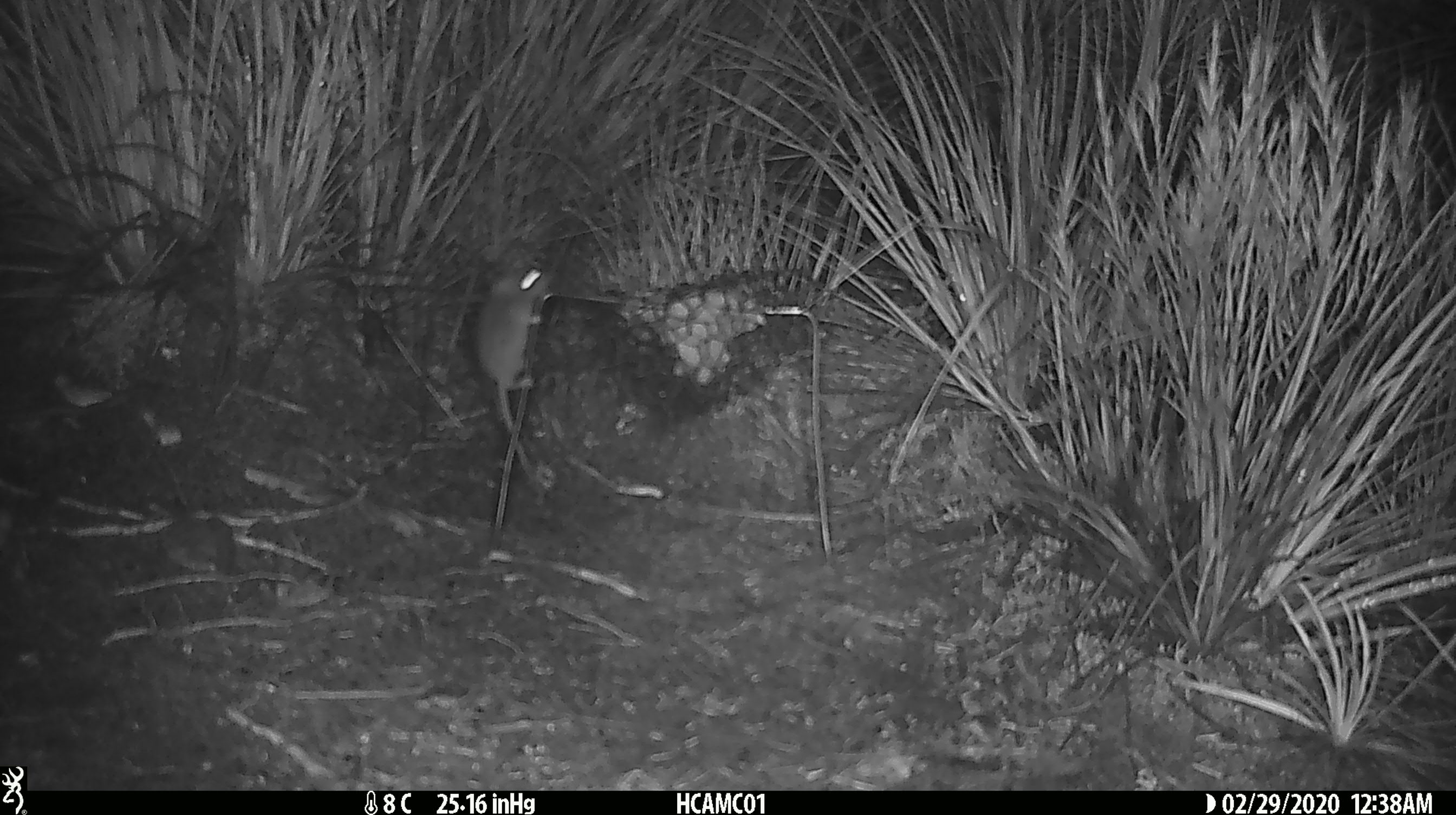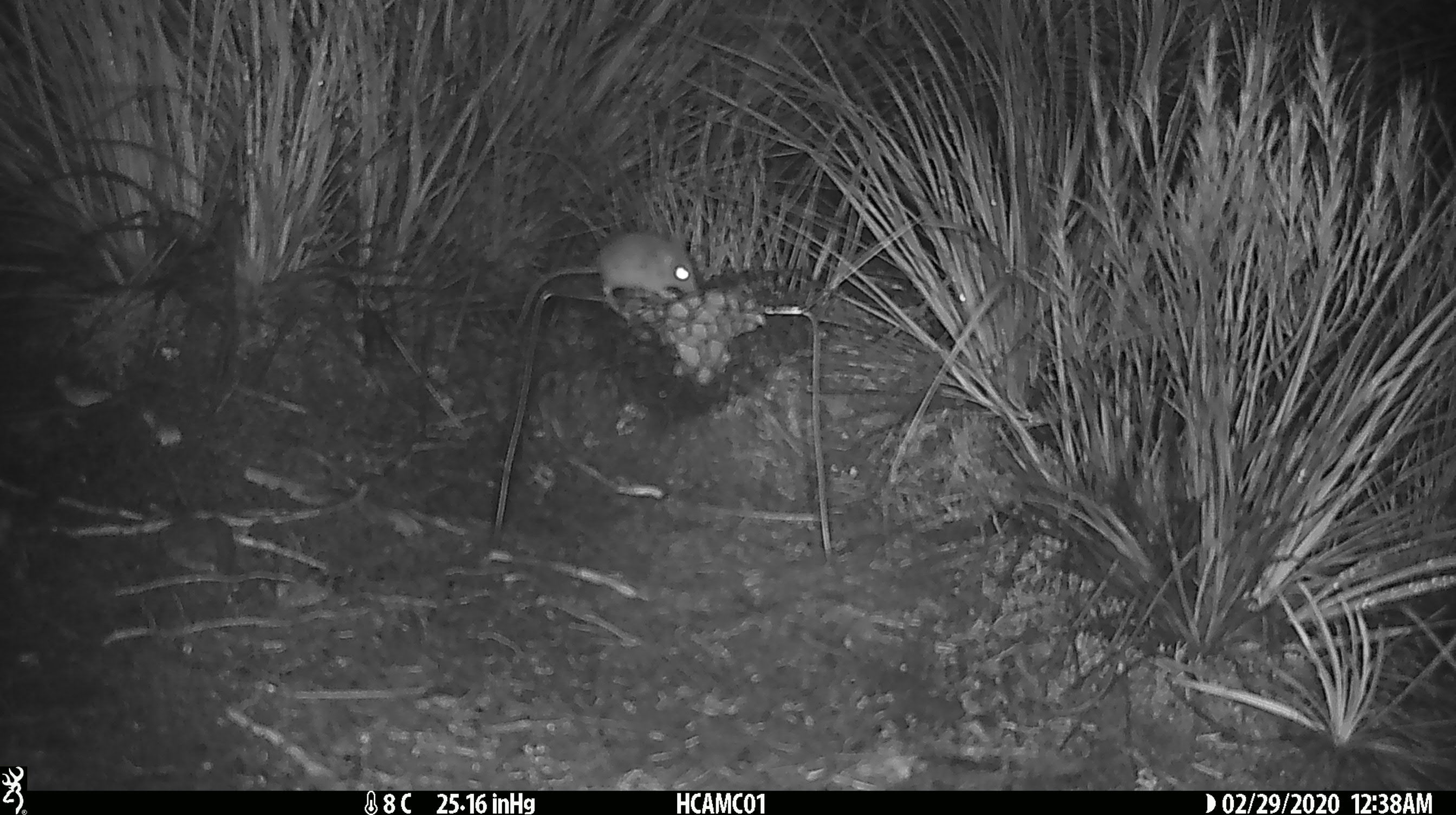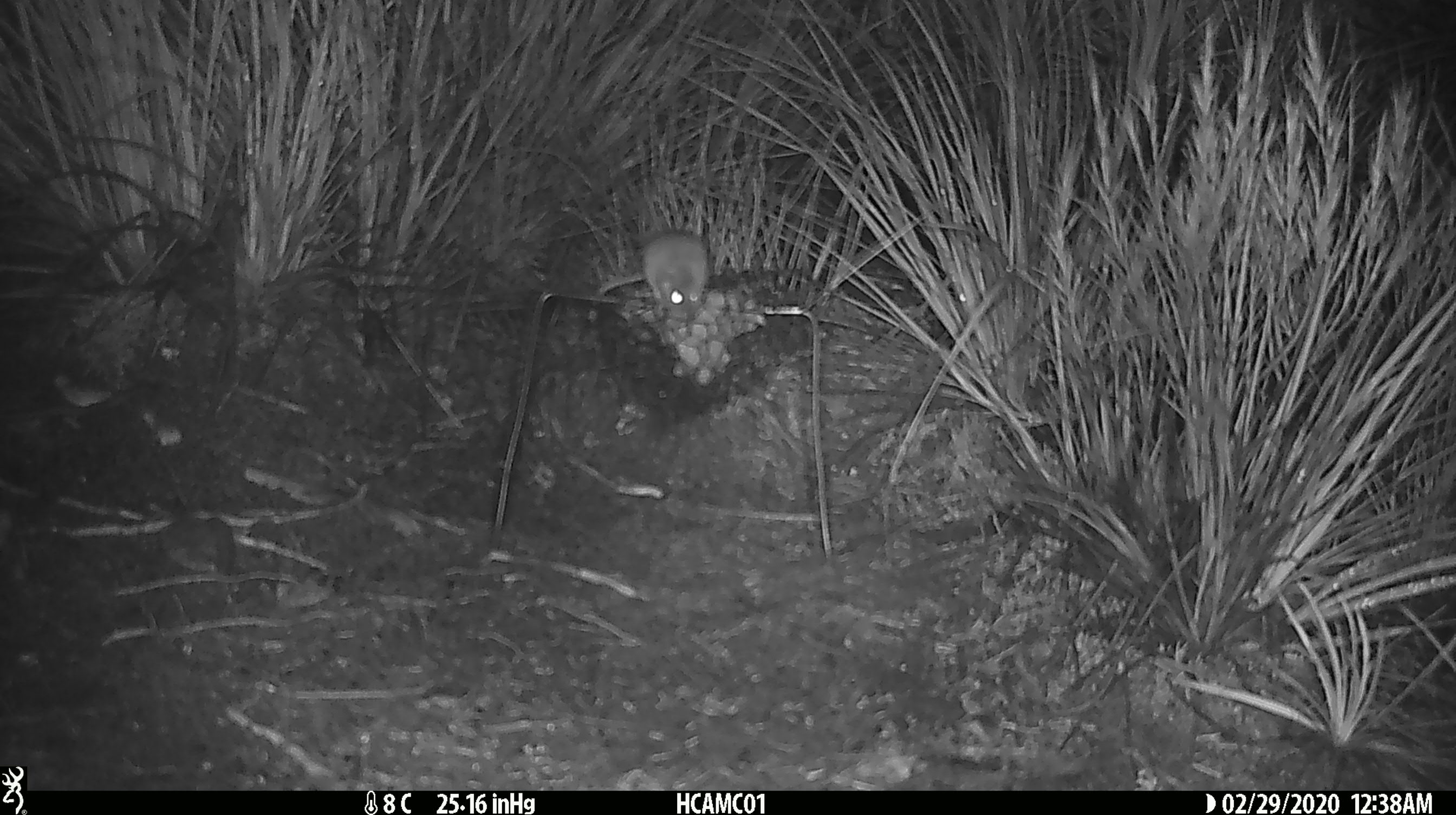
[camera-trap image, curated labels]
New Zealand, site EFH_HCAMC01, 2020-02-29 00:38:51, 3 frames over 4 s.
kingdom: Animalia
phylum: Chordata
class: Mammalia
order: Rodentia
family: Muridae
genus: Mus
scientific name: Mus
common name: mouse